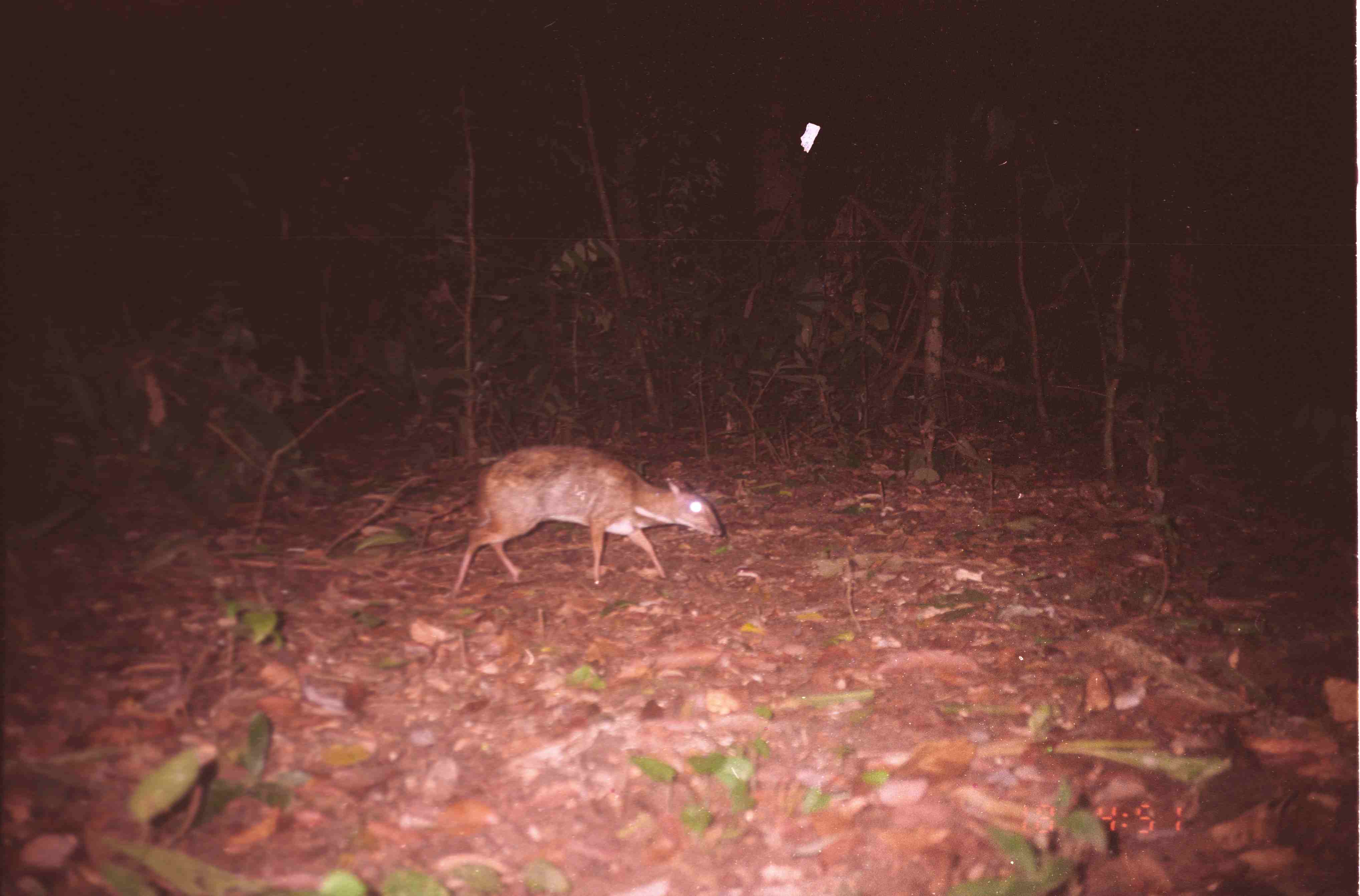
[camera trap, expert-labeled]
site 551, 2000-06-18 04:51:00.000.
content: unidentified animal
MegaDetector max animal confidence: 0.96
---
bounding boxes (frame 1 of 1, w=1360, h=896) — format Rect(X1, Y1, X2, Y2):
unknown: Rect(449, 444, 721, 600)